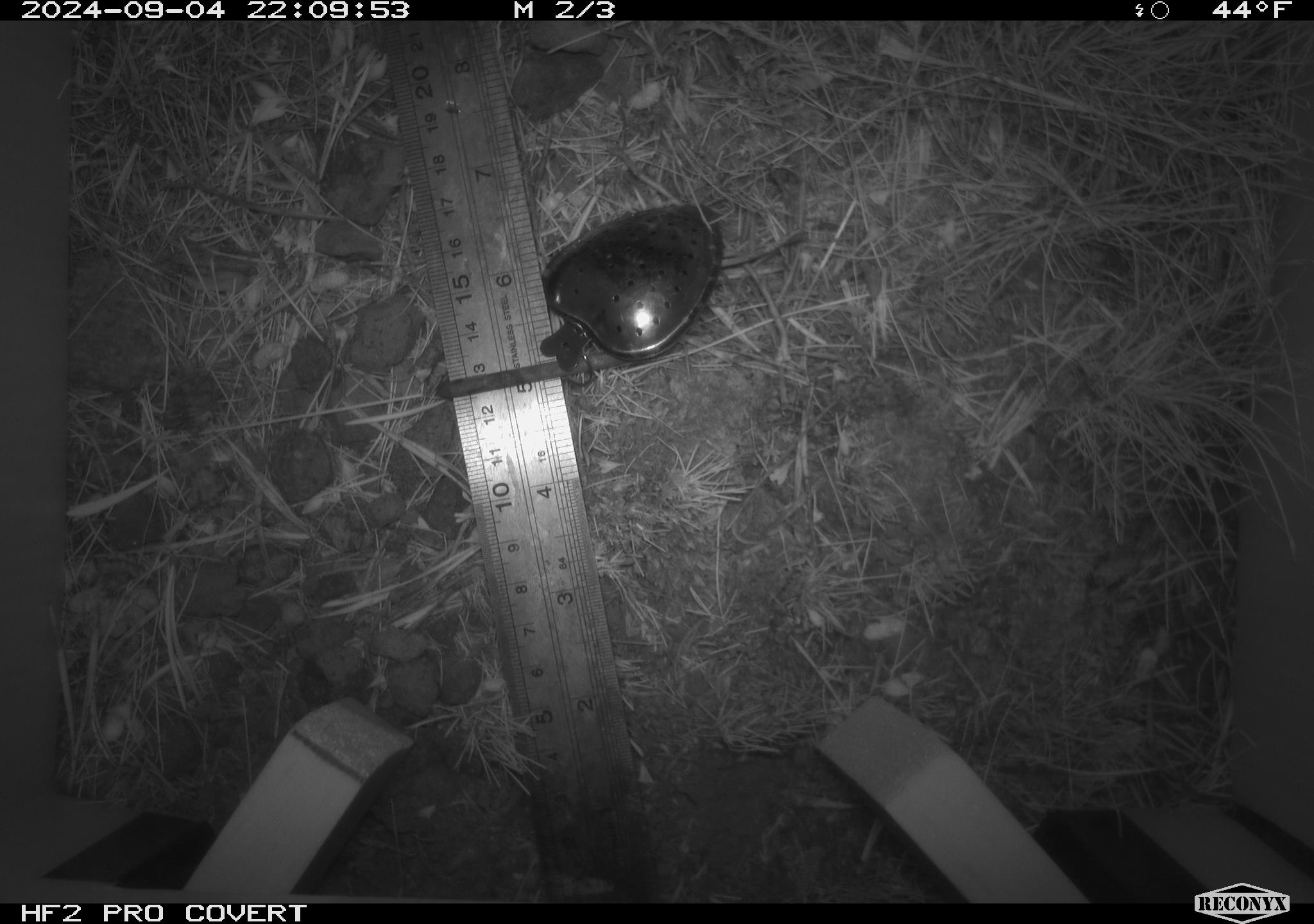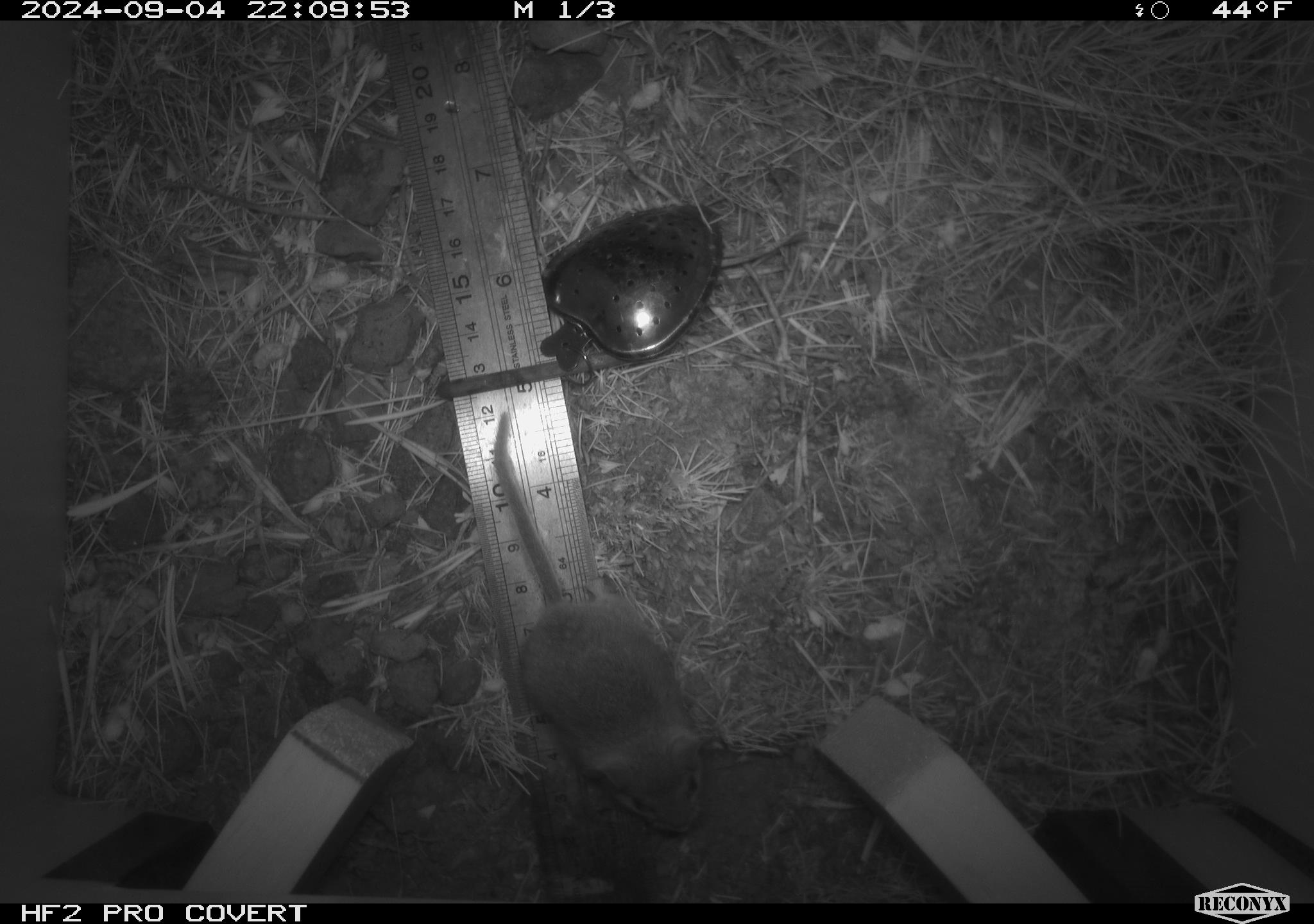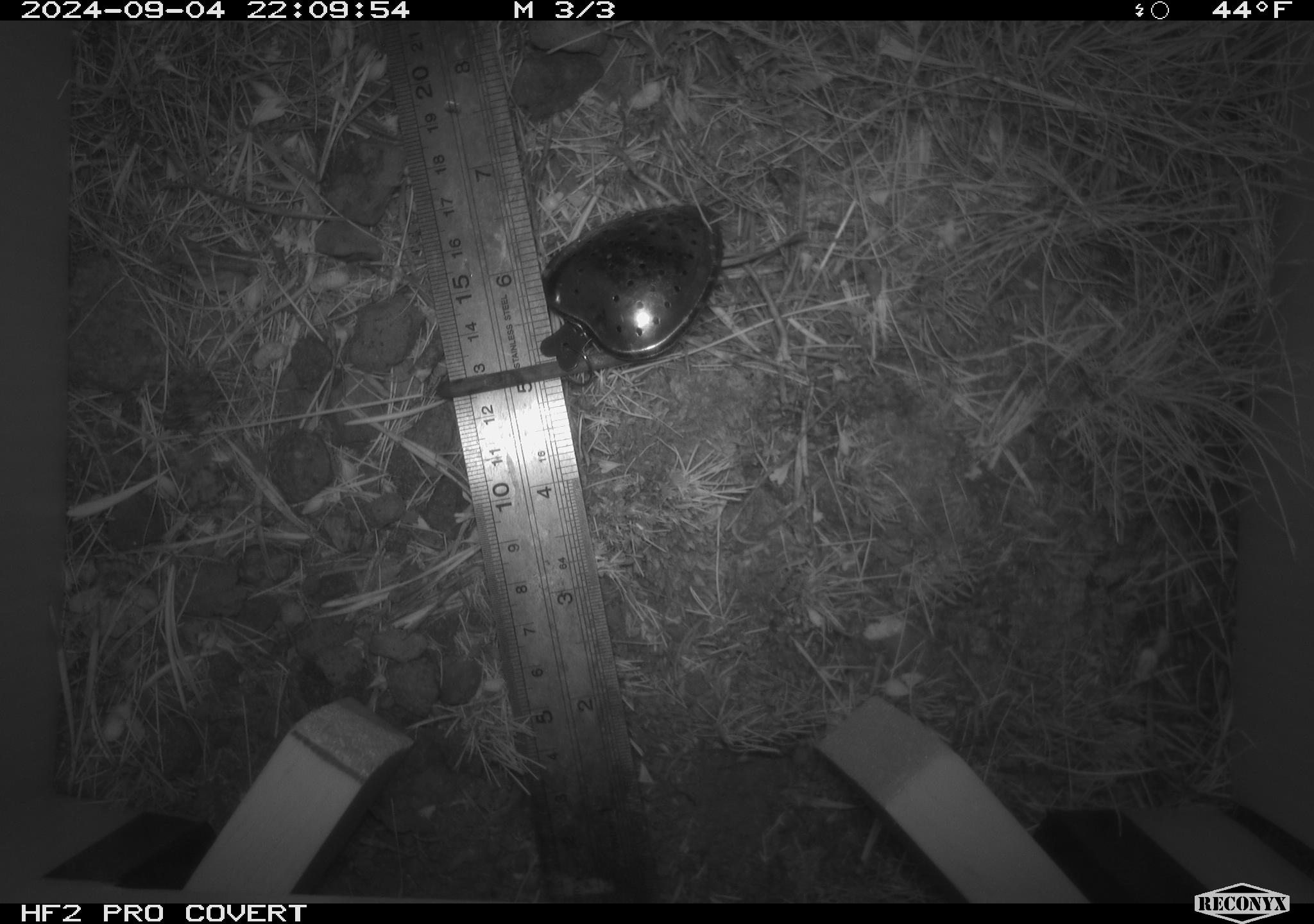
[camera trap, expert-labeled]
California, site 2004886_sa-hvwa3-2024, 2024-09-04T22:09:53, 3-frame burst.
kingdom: Animalia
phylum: Chordata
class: Mammalia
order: Rodentia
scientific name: Rodentia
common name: mouse species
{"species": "mouse species (Rodentia)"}